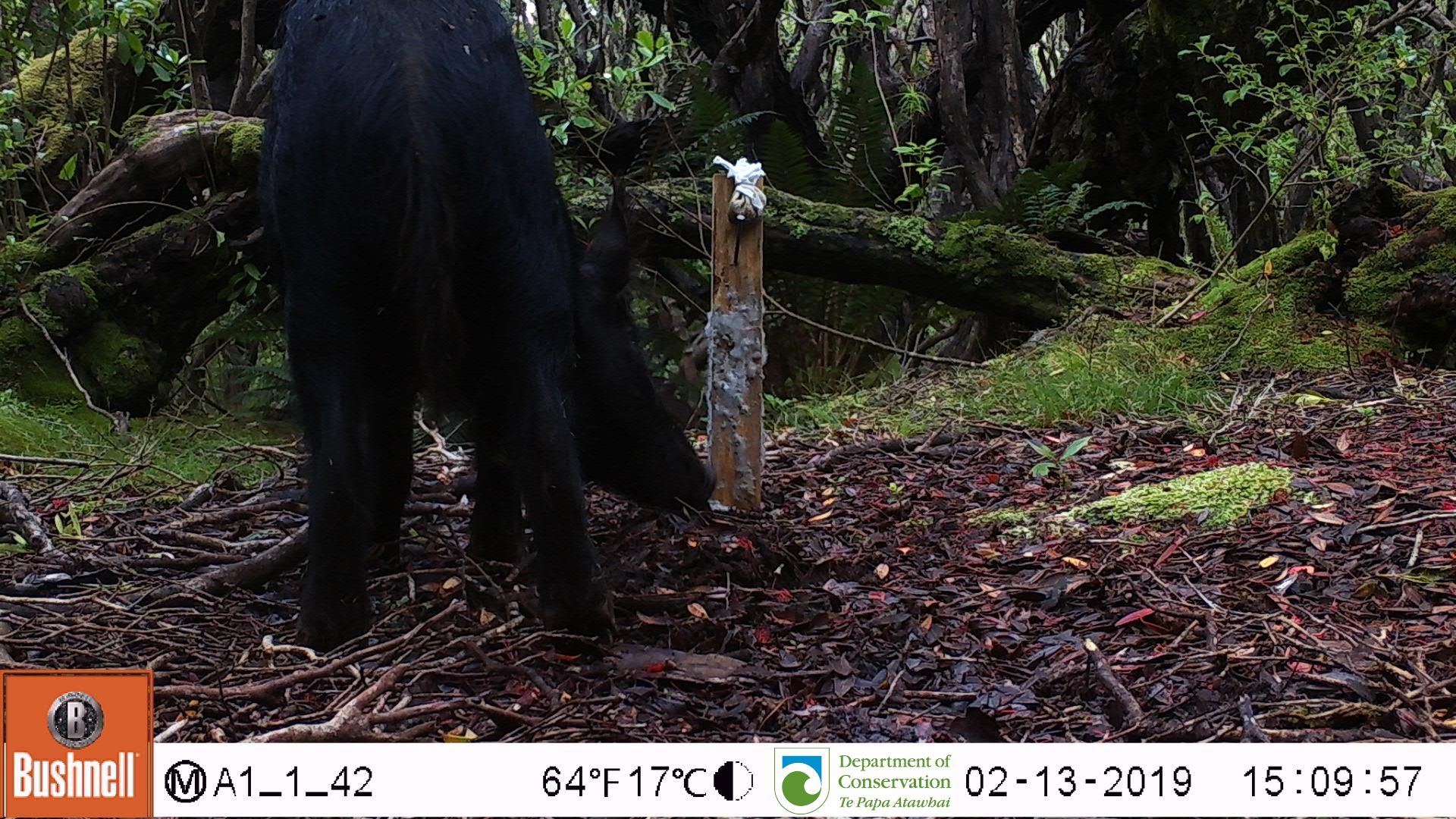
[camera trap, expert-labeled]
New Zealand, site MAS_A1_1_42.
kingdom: Animalia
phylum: Chordata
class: Mammalia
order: Artiodactyla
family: Suidae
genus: Sus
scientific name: Sus scrofa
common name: pig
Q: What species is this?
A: Pig (Sus scrofa).